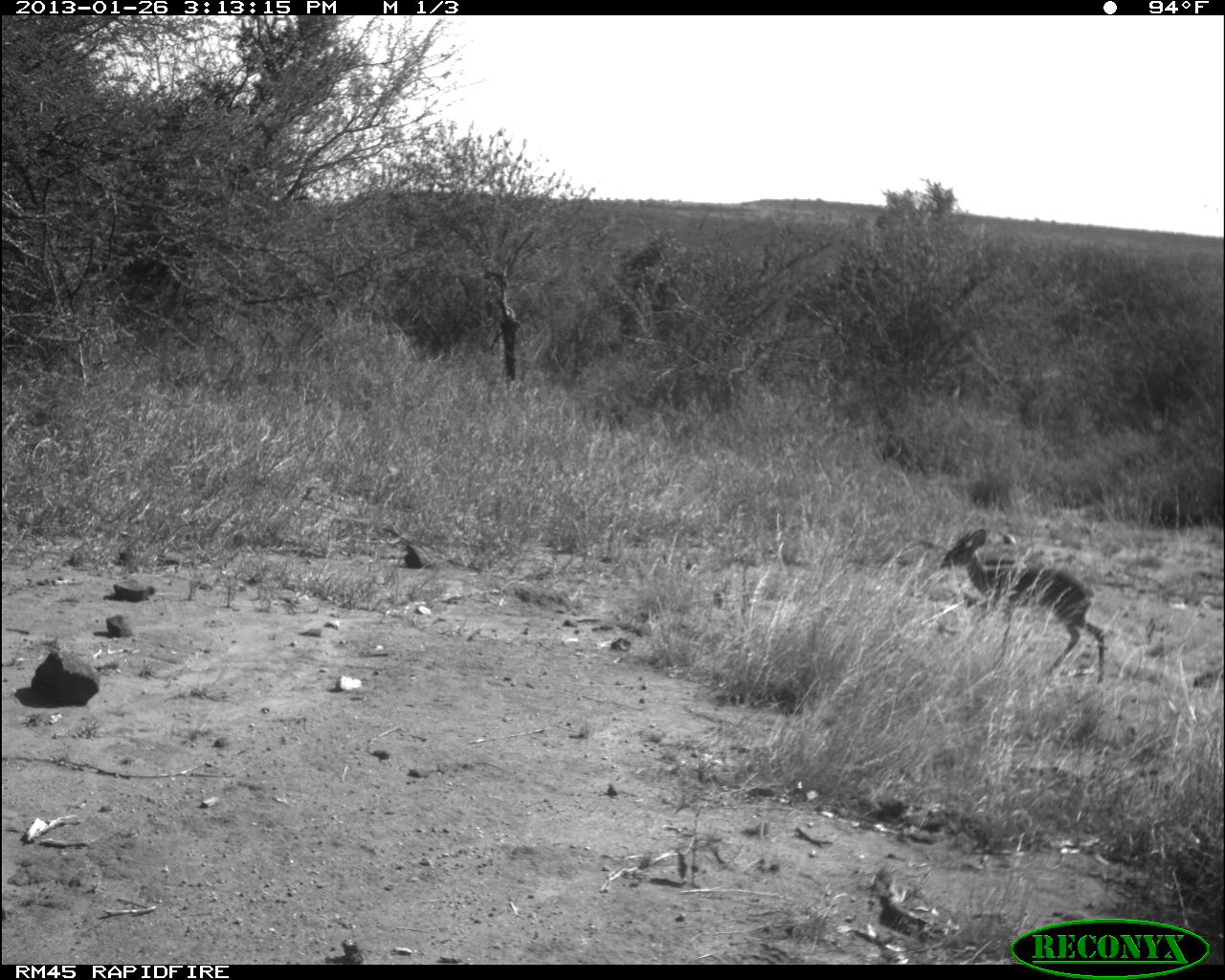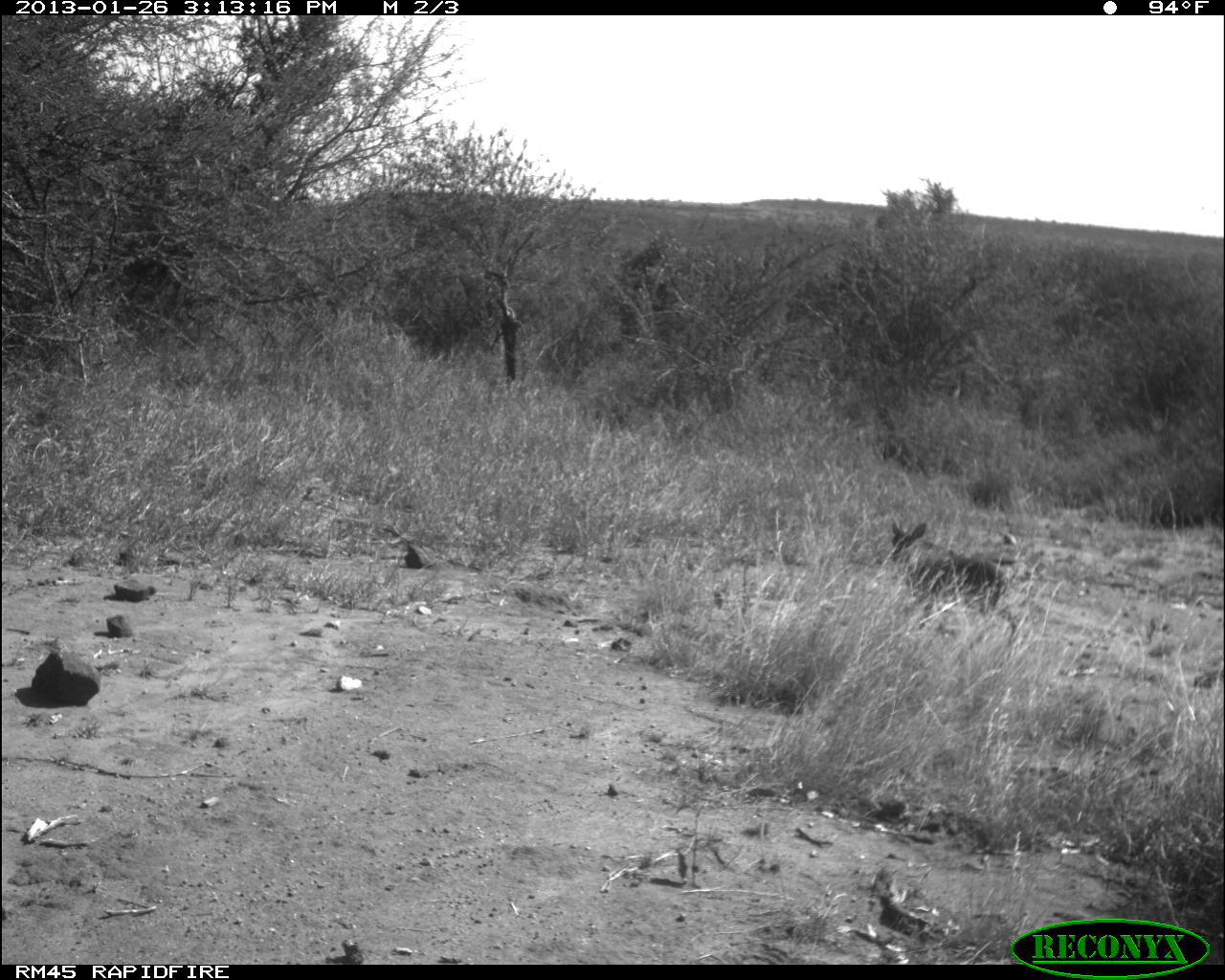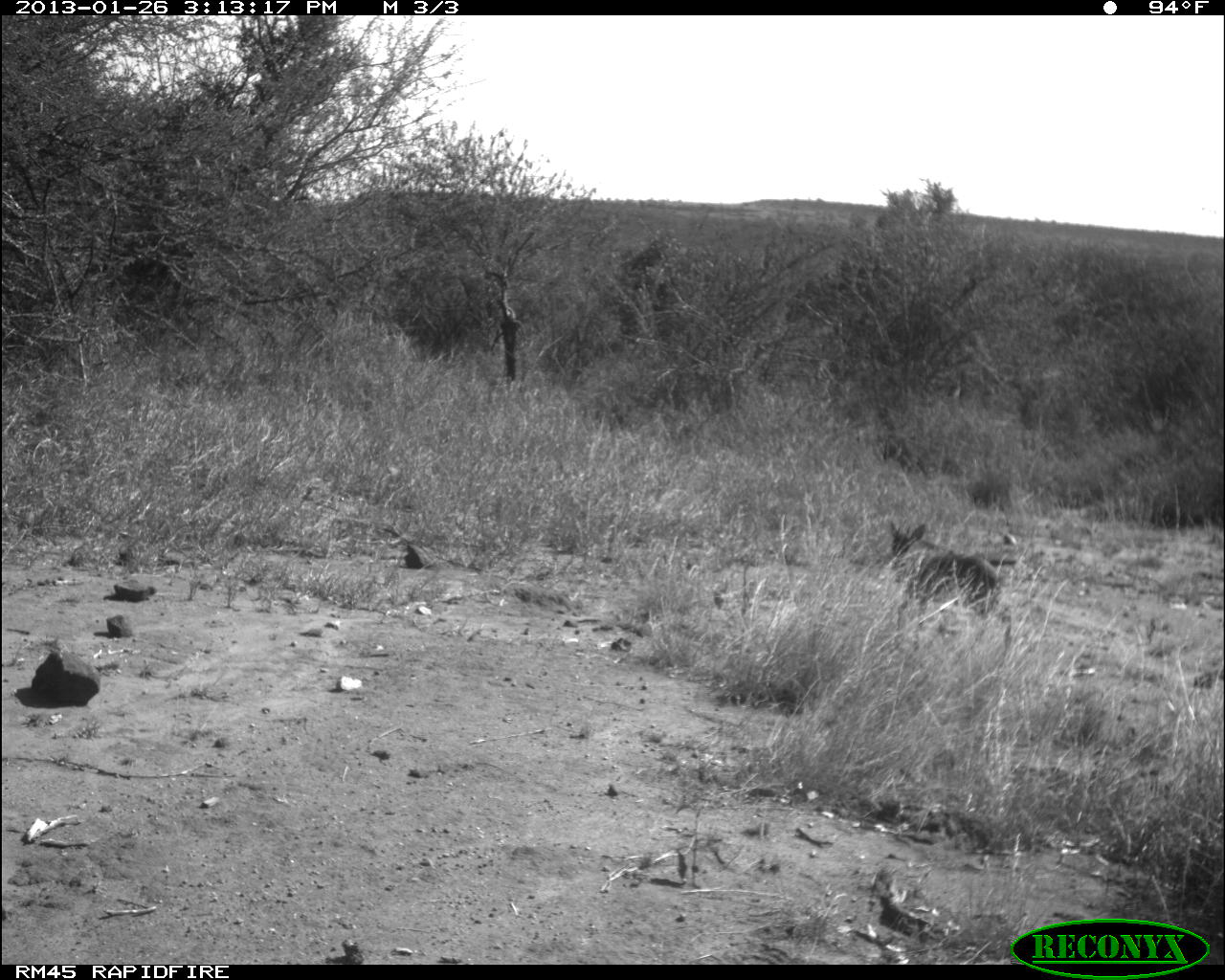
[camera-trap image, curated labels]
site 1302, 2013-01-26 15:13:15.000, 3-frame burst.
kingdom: Animalia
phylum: Chordata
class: Mammalia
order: Artiodactyla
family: Bovidae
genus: Madoqua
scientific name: Madoqua guentheri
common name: günther's dik-dik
Madoqua guentheri (günther's dik-dik), count 1.